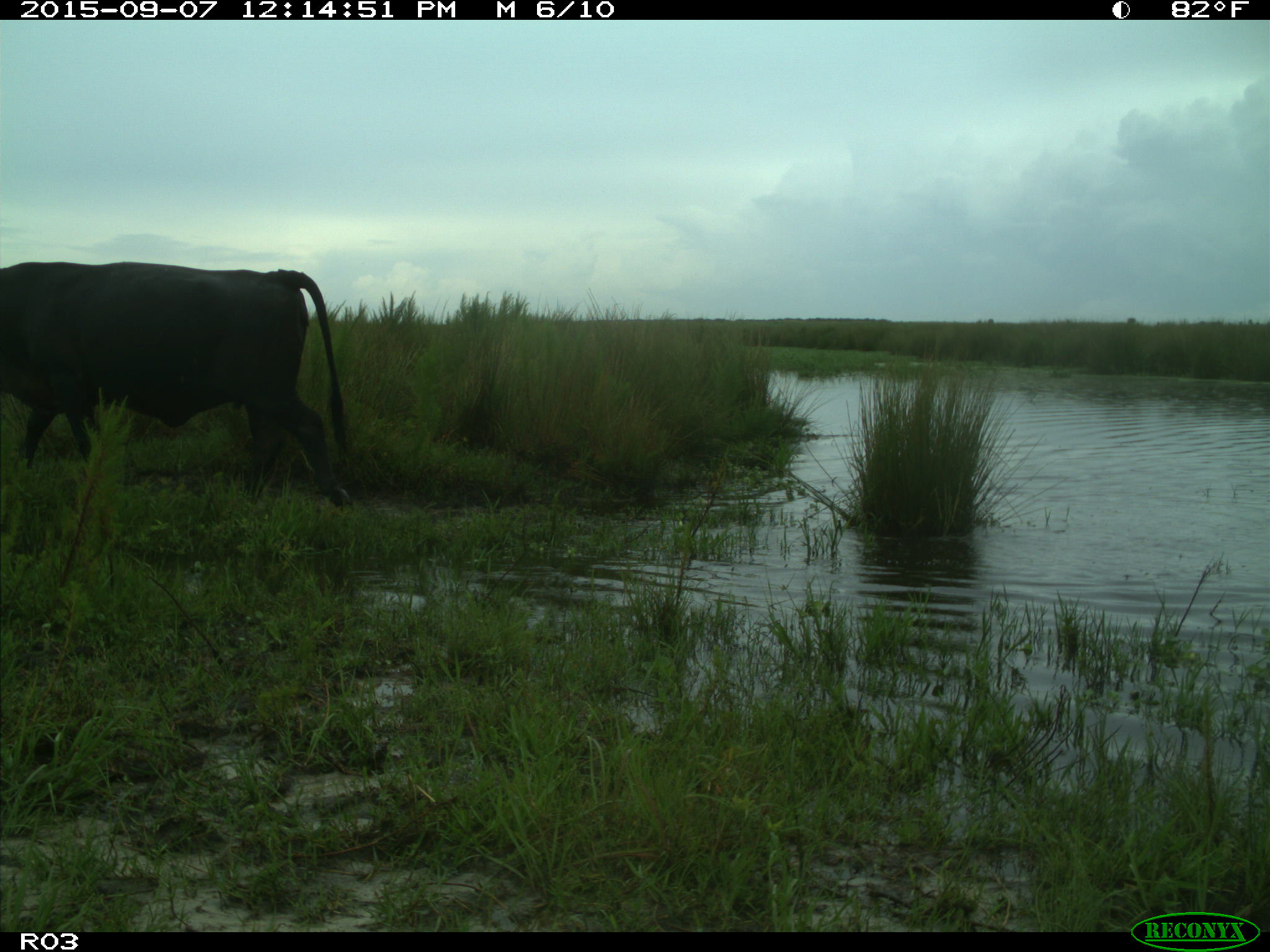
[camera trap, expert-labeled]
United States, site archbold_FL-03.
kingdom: Animalia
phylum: Chordata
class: Mammalia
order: Artiodactyla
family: Bovidae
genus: Bos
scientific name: Bos taurus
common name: domestic cow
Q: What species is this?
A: Bos taurus (domestic cow).